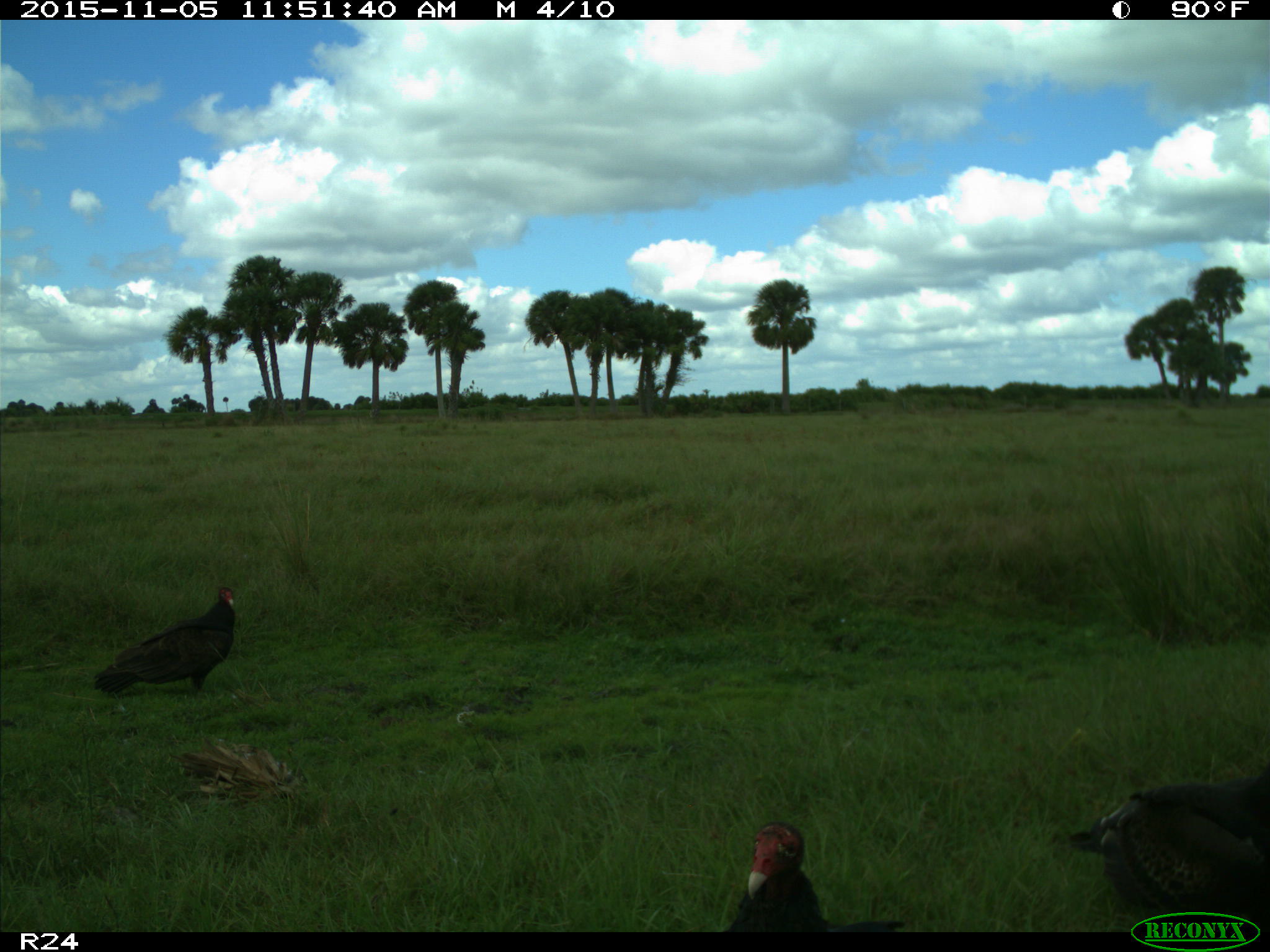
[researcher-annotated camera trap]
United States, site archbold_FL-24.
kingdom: Animalia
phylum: Chordata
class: Aves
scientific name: Aves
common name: birds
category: unidentified bird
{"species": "unidentified bird (birds) (Aves)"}